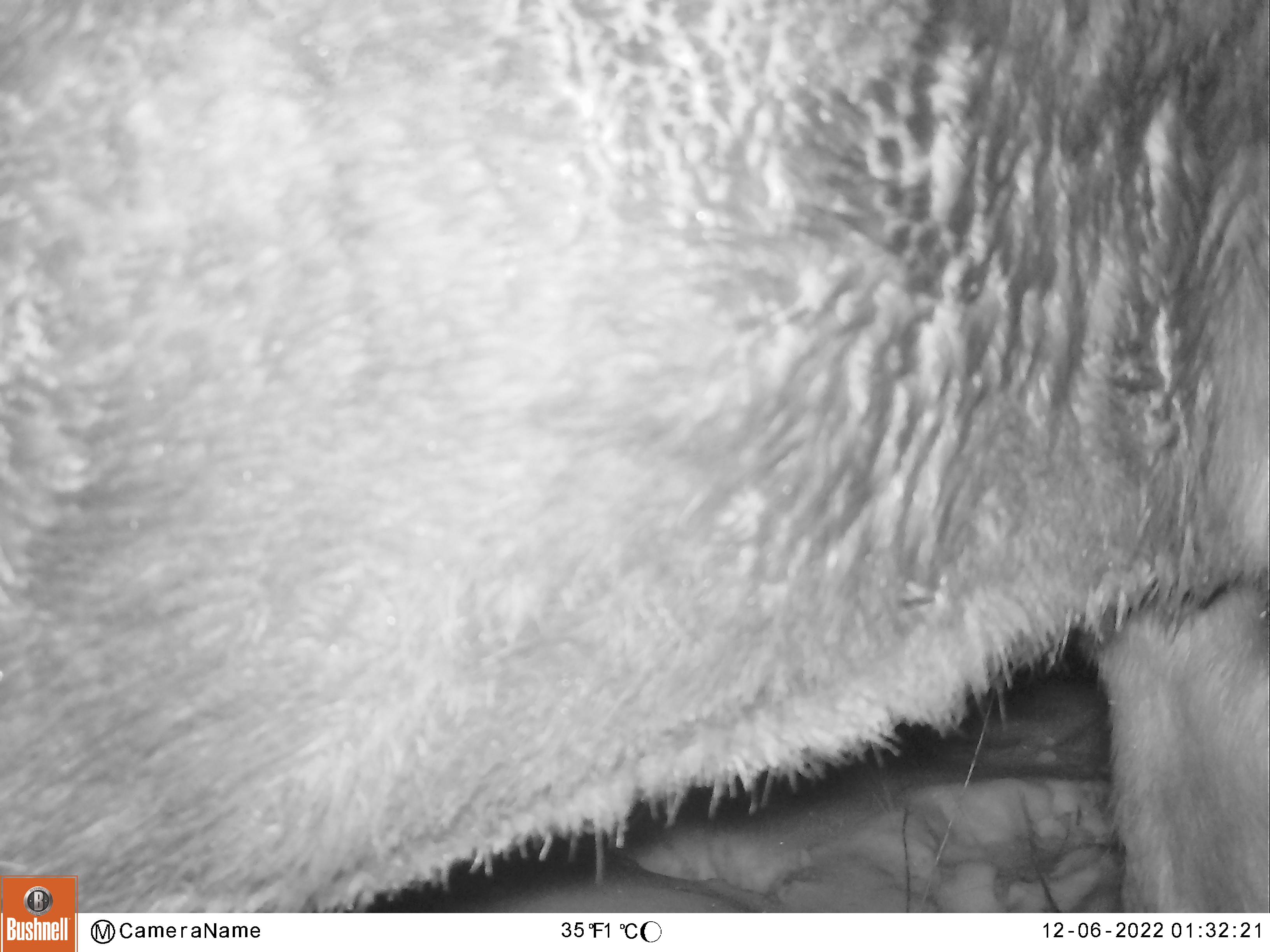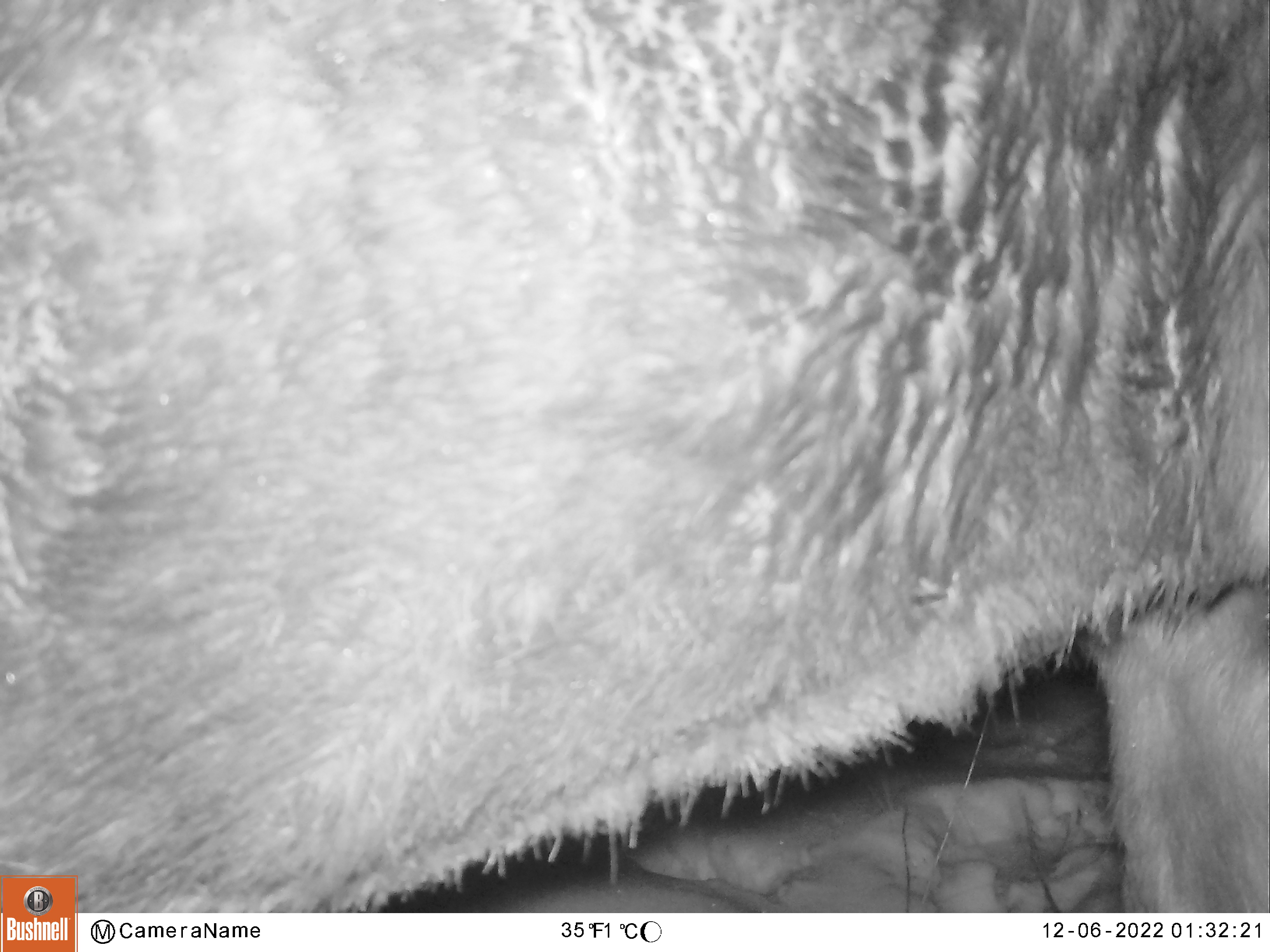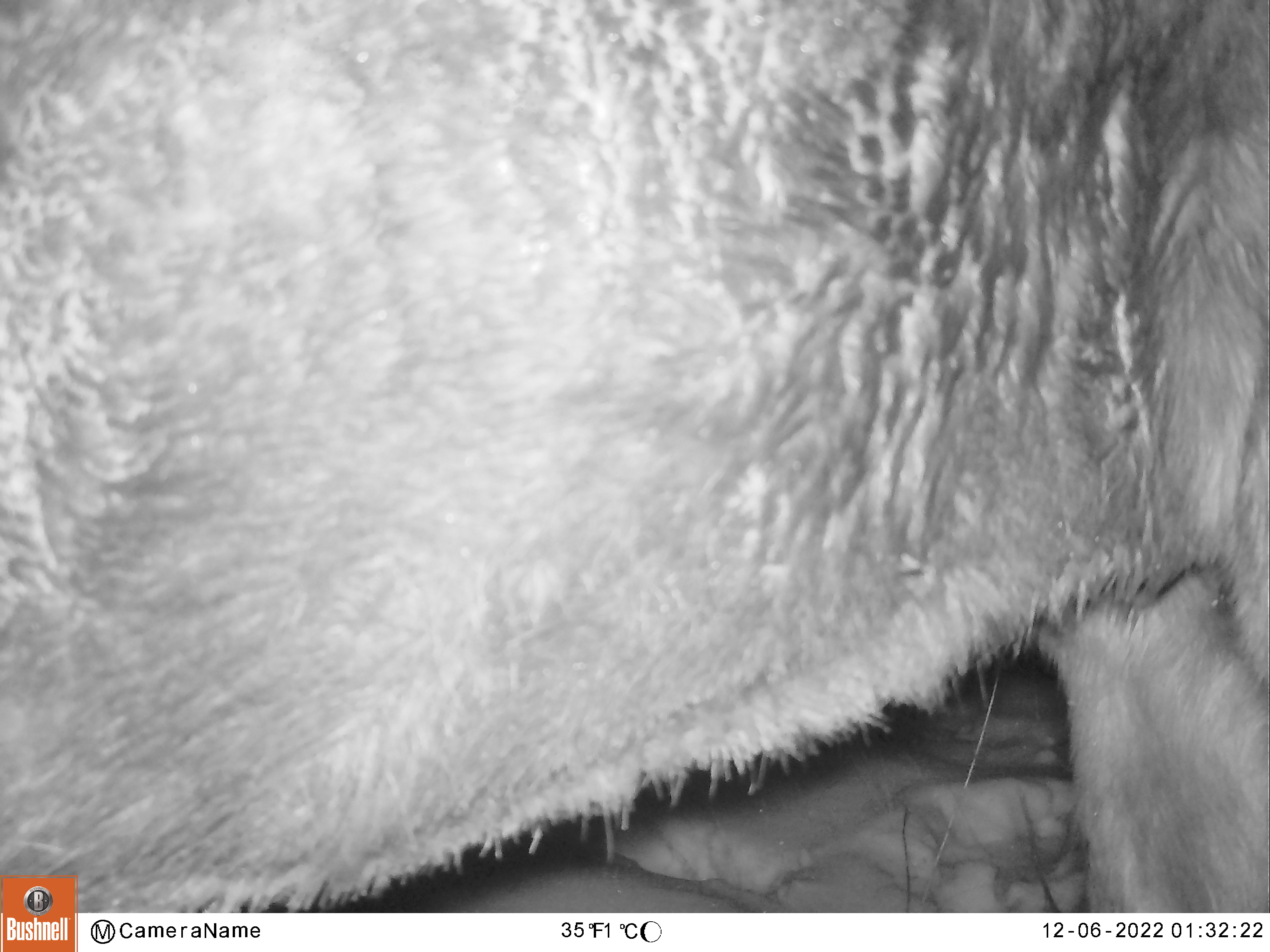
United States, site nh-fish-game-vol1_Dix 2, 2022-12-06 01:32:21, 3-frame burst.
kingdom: Animalia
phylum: Chordata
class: Mammalia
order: Artiodactyla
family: Cervidae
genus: Alces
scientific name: Alces alces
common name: moose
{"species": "moose (Alces alces)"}